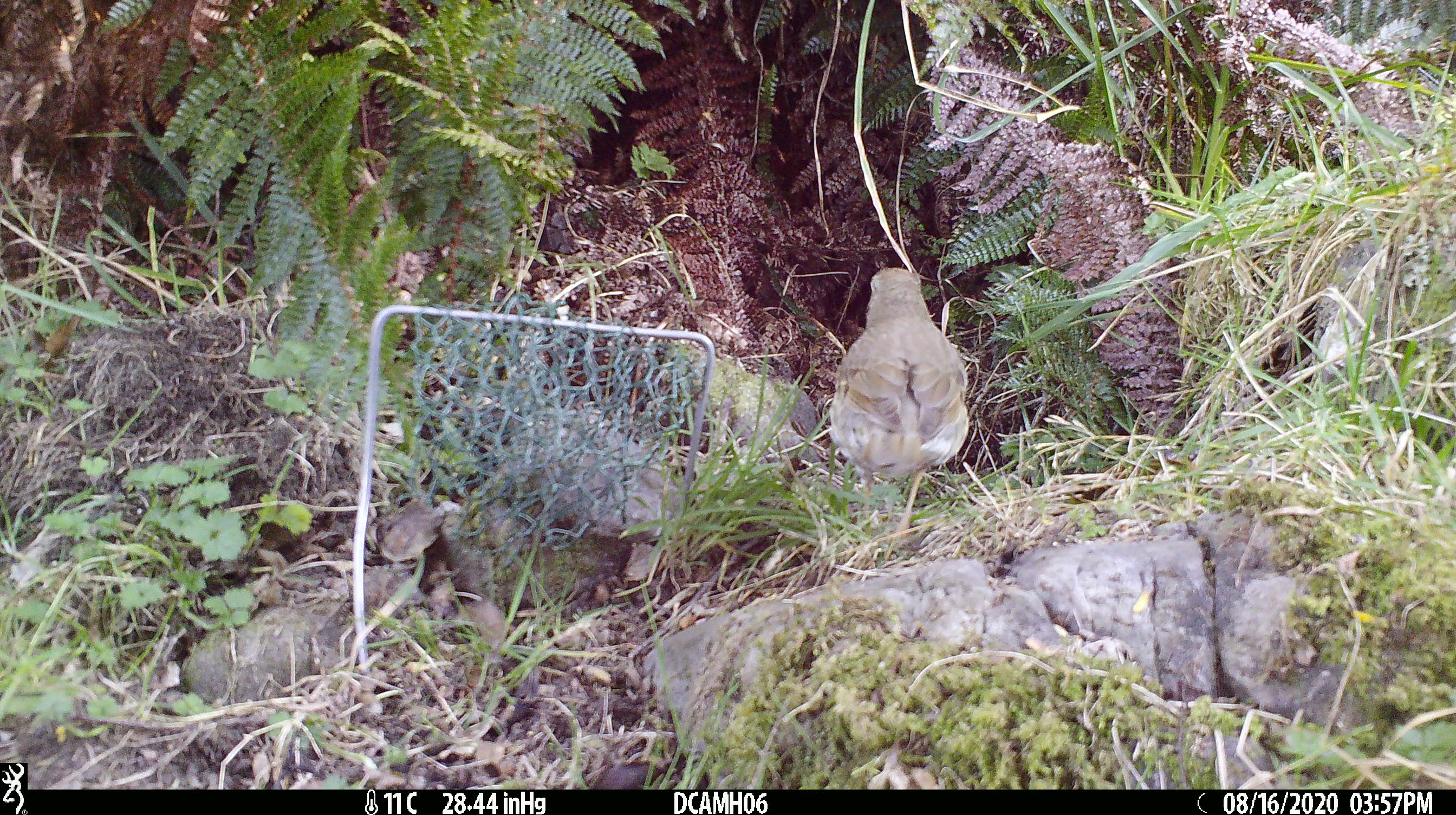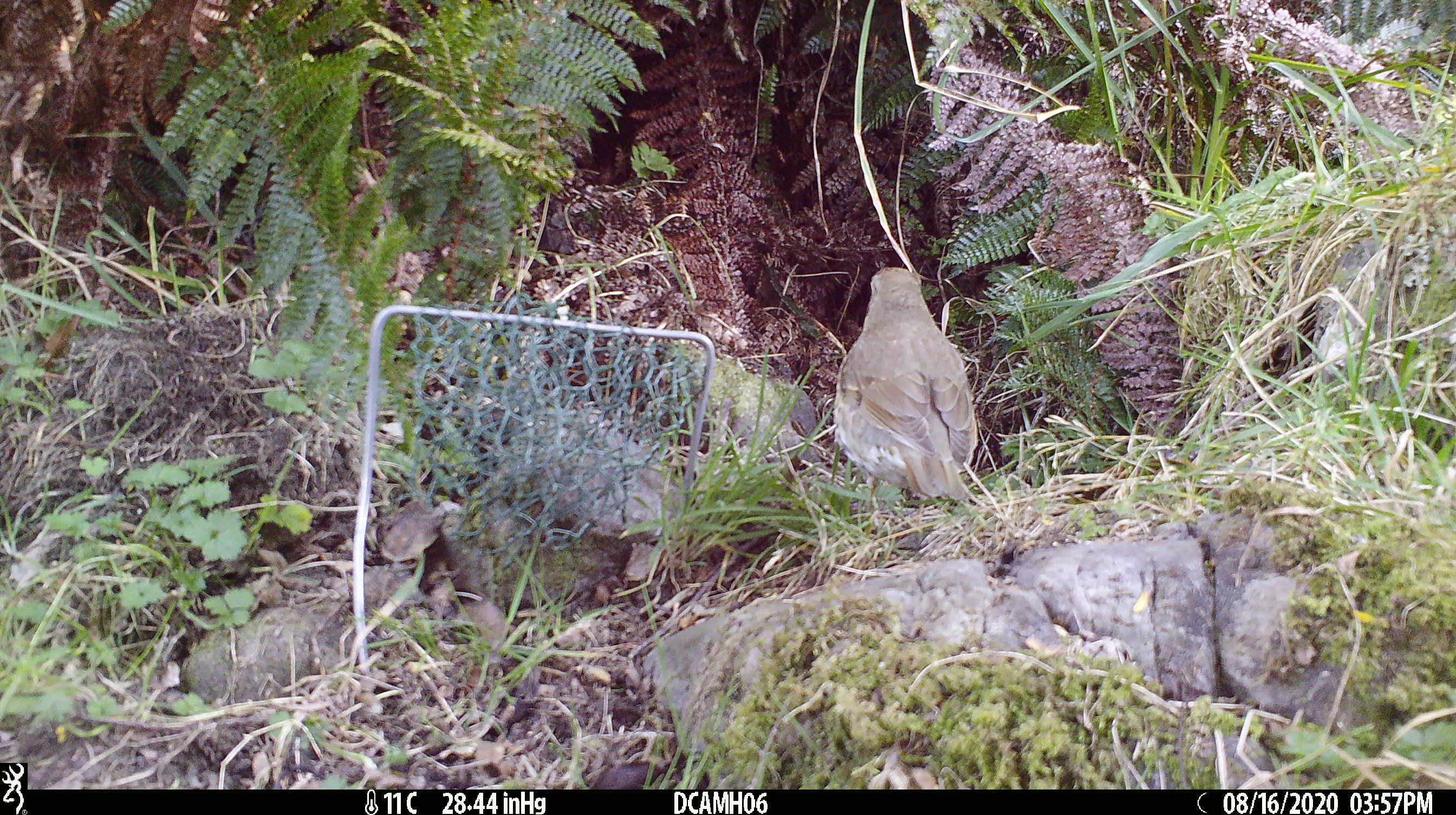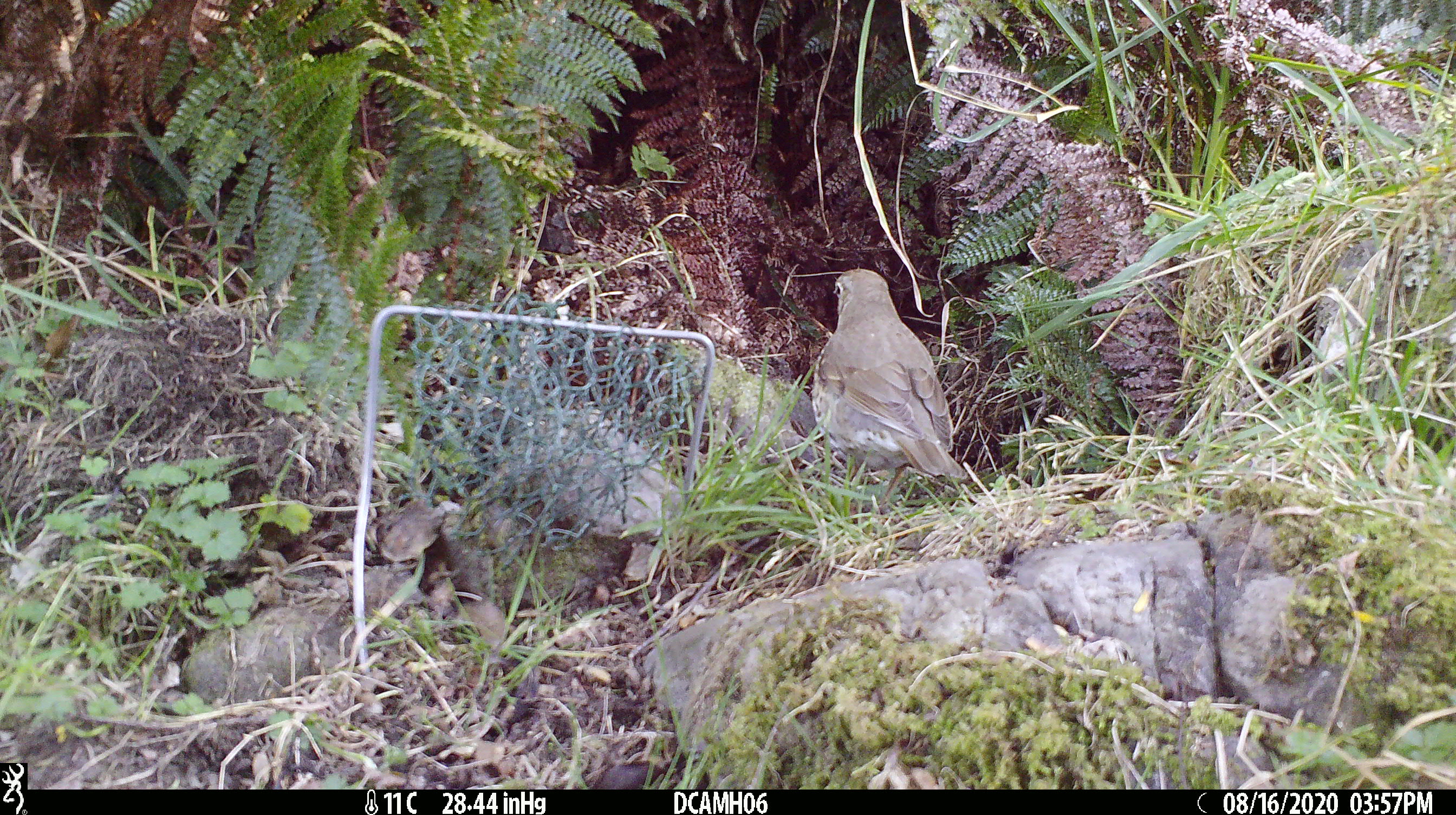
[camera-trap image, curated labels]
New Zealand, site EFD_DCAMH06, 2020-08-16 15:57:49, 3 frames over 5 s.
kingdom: Animalia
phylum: Chordata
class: Aves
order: Passeriformes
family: Turdidae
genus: Turdus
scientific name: Turdus philomelos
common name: song thrush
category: thrush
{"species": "thrush (song thrush) (Turdus philomelos)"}